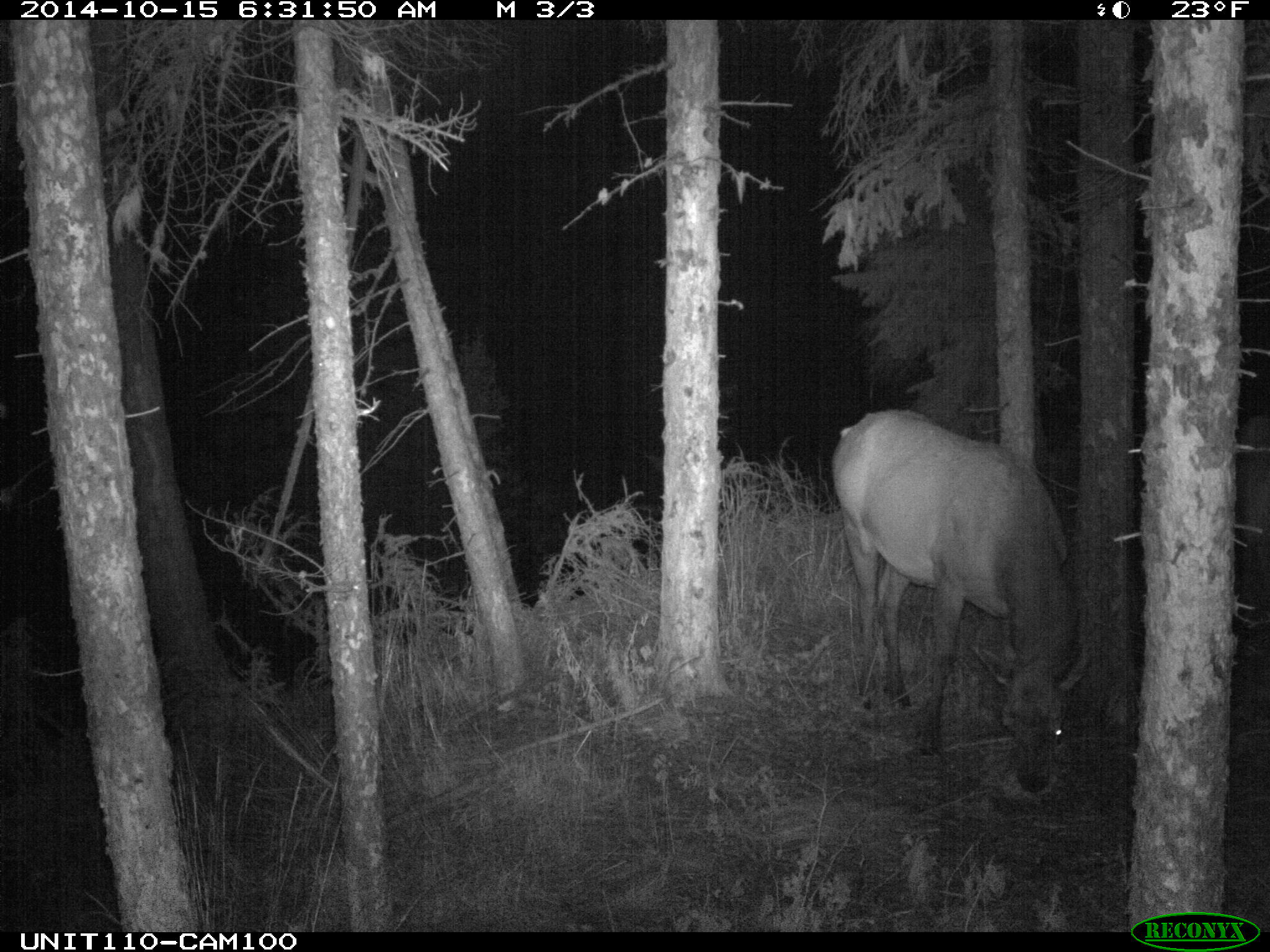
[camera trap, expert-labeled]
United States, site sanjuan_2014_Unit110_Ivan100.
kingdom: Animalia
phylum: Chordata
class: Mammalia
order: Artiodactyla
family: Cervidae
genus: Cervus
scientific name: Cervus elaphus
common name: red deer